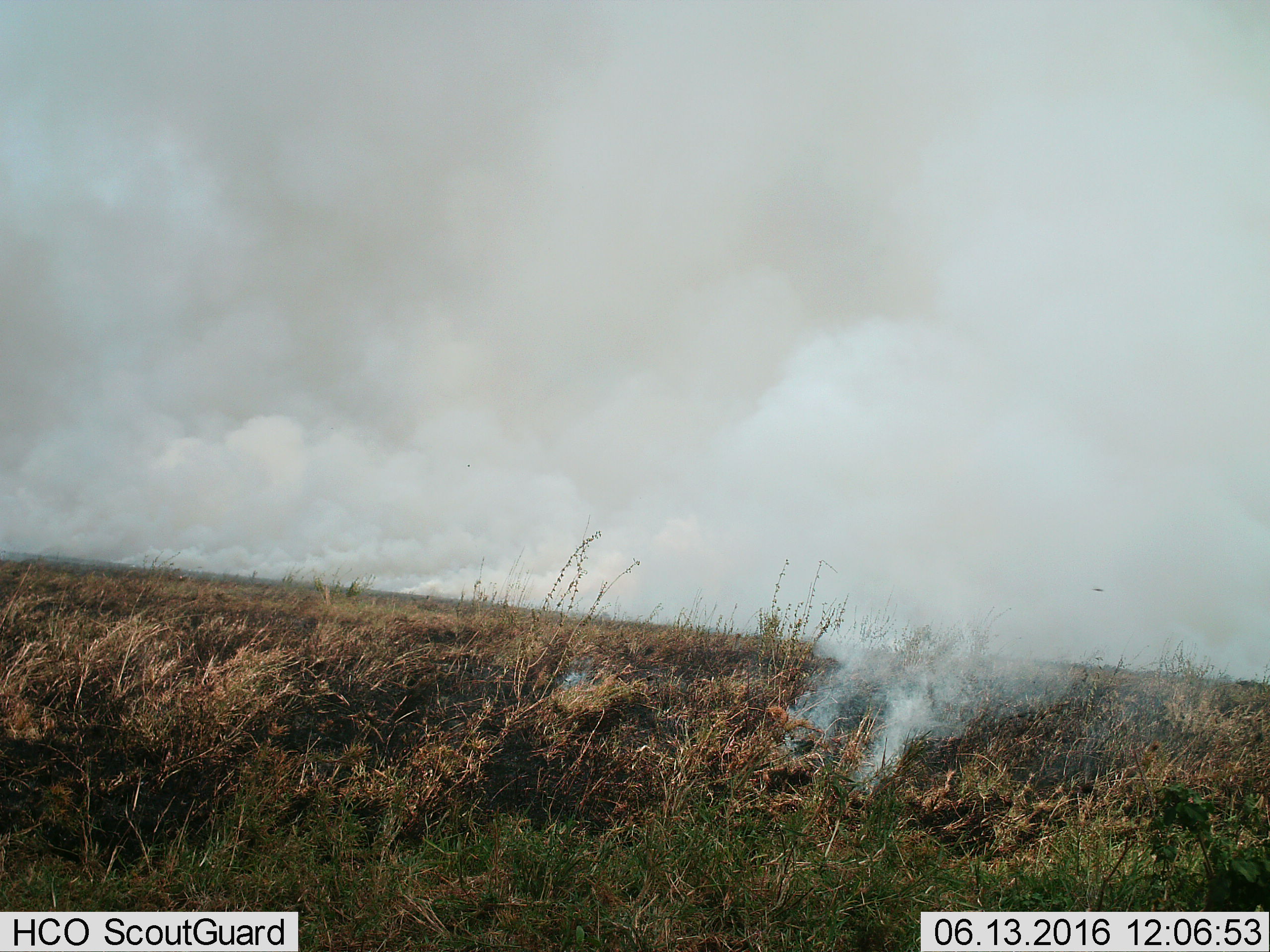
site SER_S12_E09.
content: unidentified animal